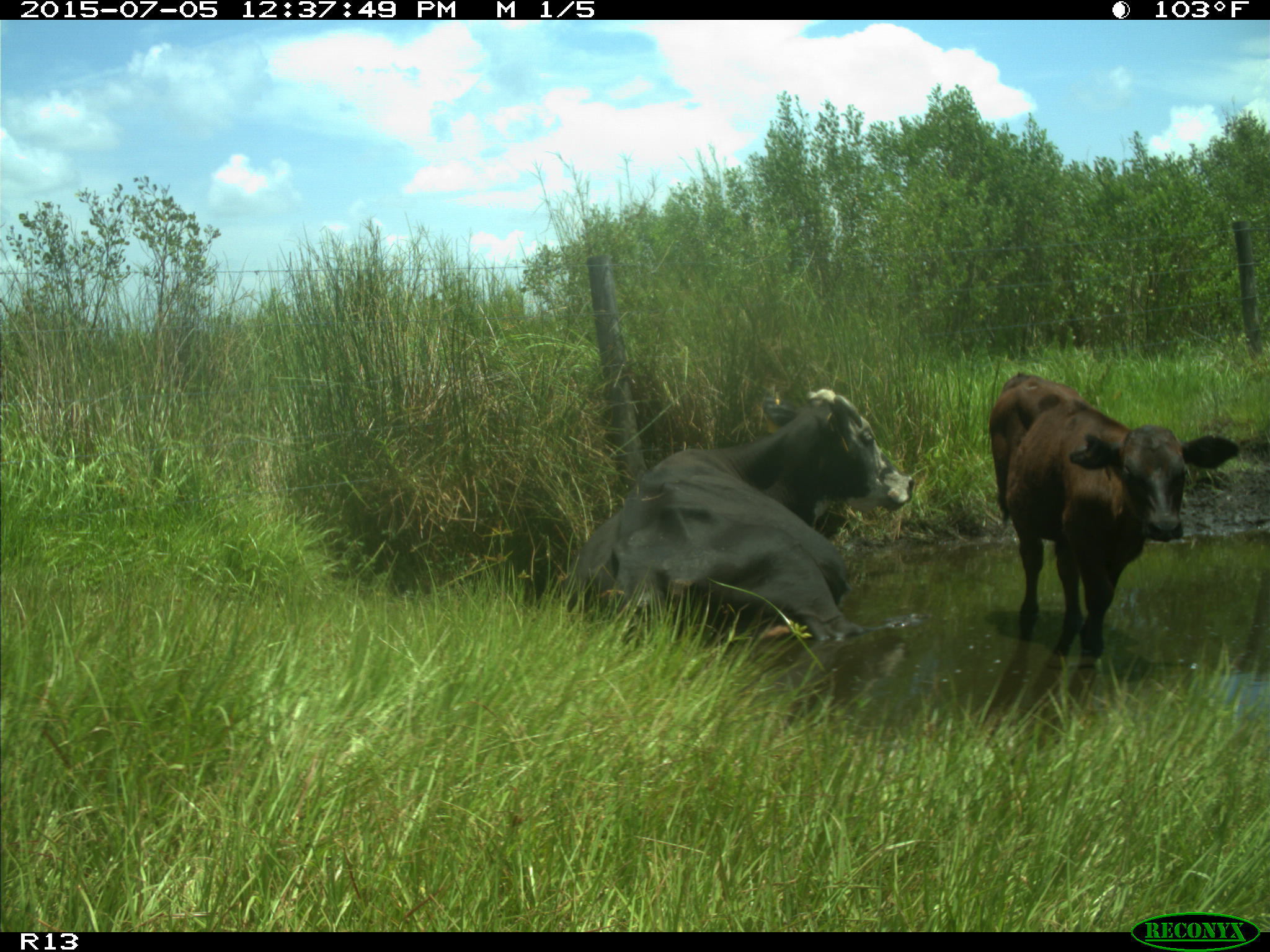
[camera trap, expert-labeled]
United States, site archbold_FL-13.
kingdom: Animalia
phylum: Chordata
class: Mammalia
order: Artiodactyla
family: Bovidae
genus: Bos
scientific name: Bos taurus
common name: domestic cow